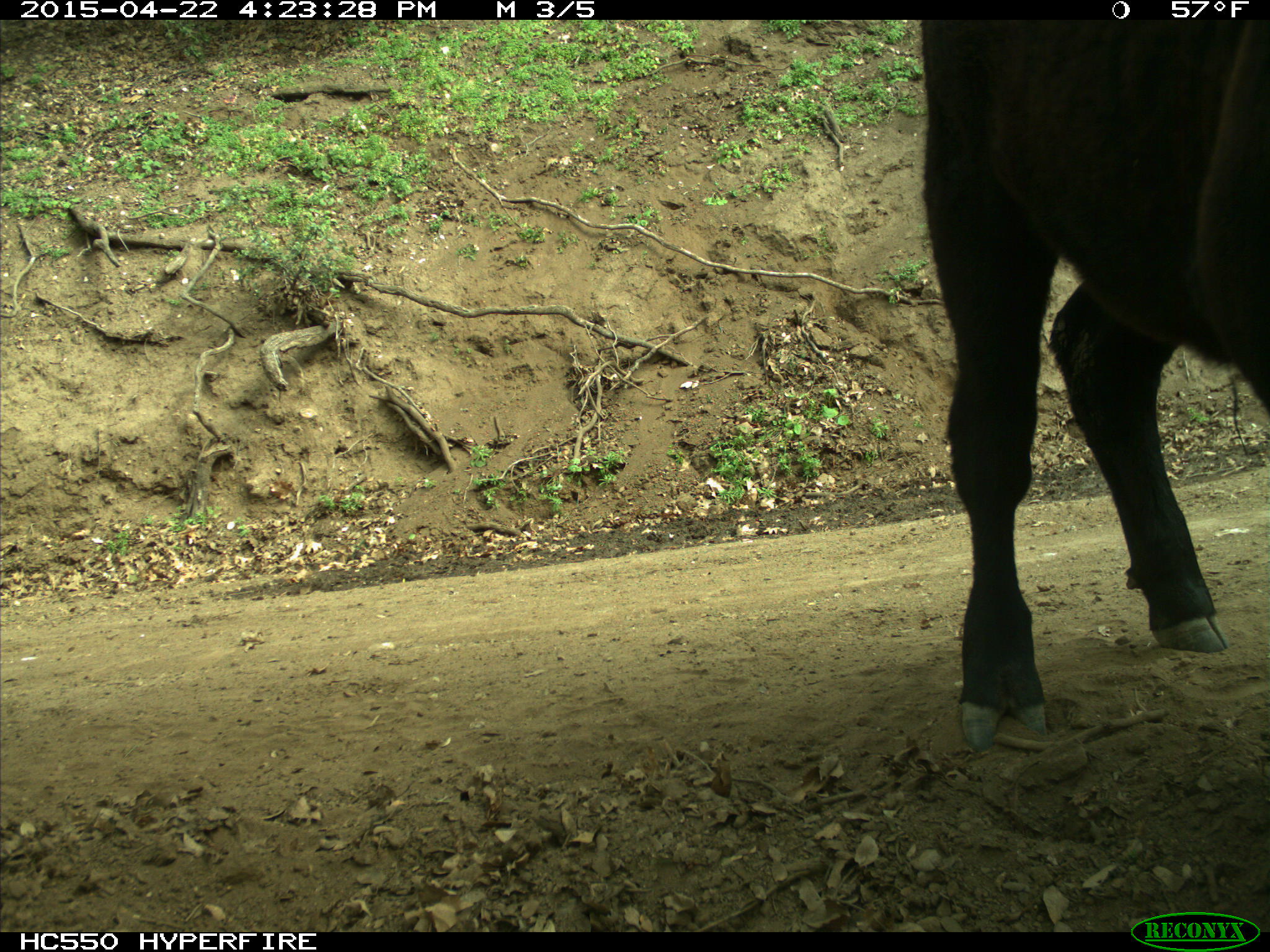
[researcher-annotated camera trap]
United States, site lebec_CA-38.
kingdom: Animalia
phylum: Chordata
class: Mammalia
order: Artiodactyla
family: Bovidae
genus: Bos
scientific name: Bos taurus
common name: domestic cow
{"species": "Bos taurus (domestic cow)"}